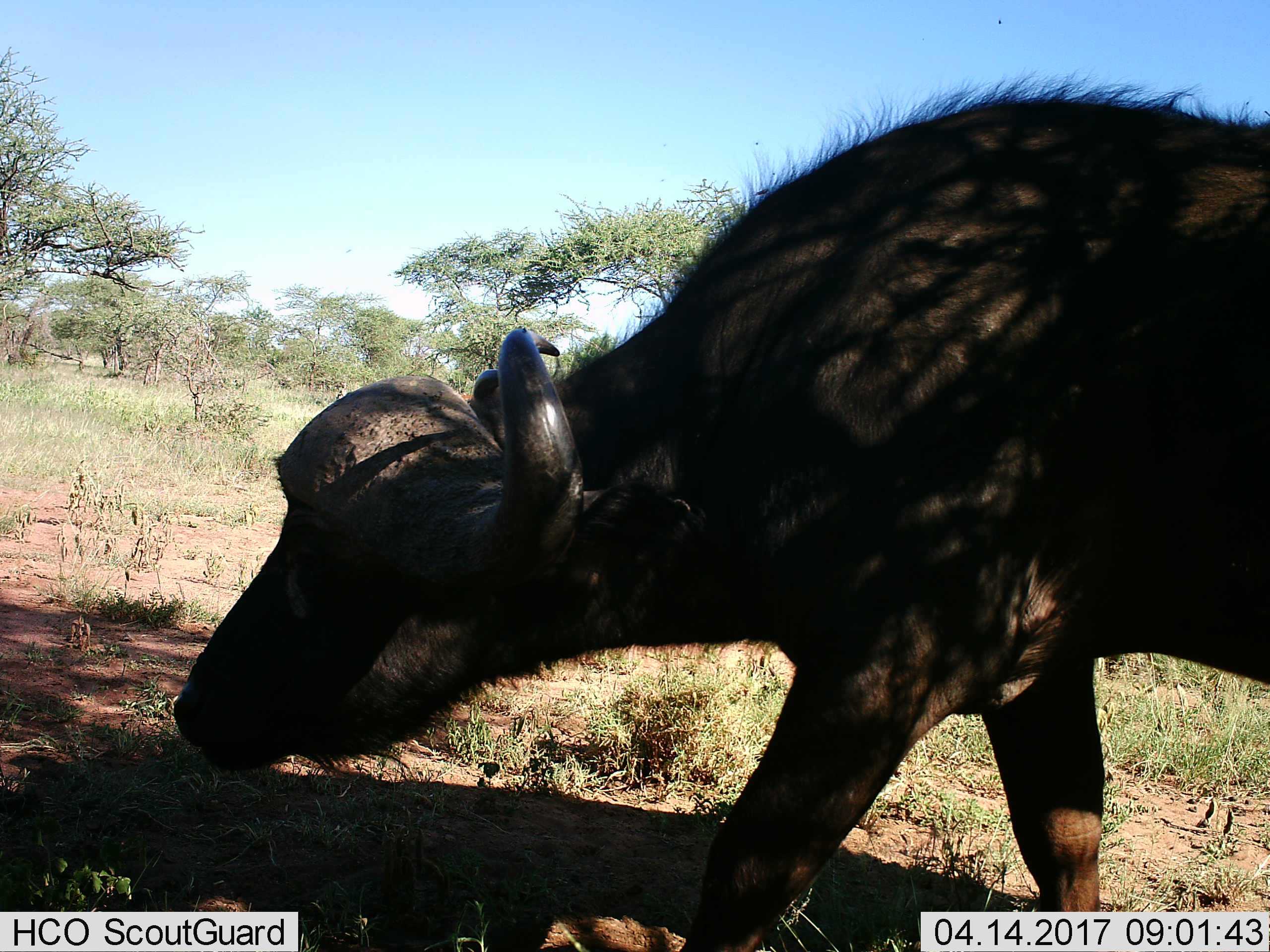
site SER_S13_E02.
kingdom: Animalia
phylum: Chordata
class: Mammalia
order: Artiodactyla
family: Bovidae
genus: Syncerus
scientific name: Syncerus caffer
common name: african buffalo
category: buffalo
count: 1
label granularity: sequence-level